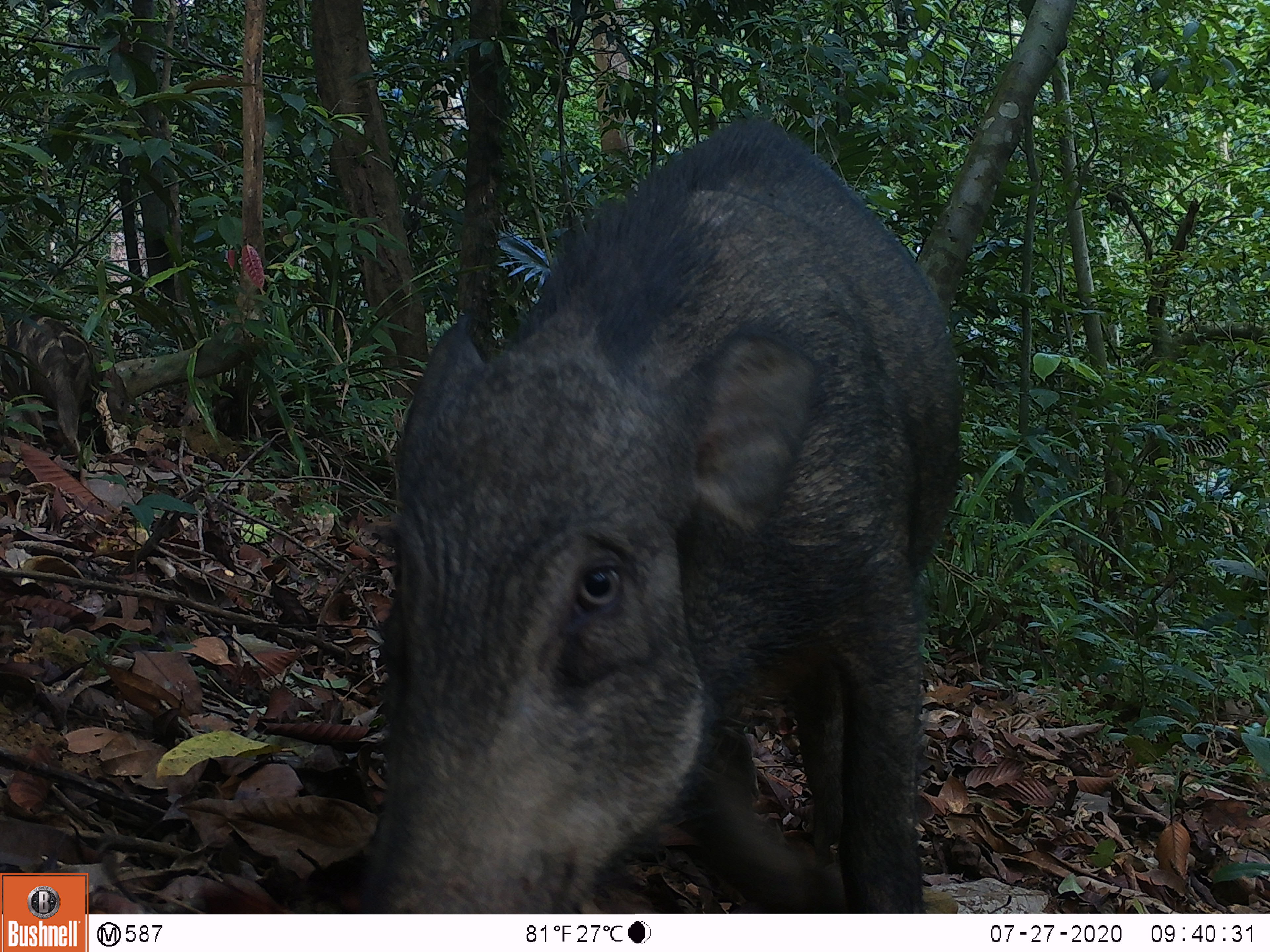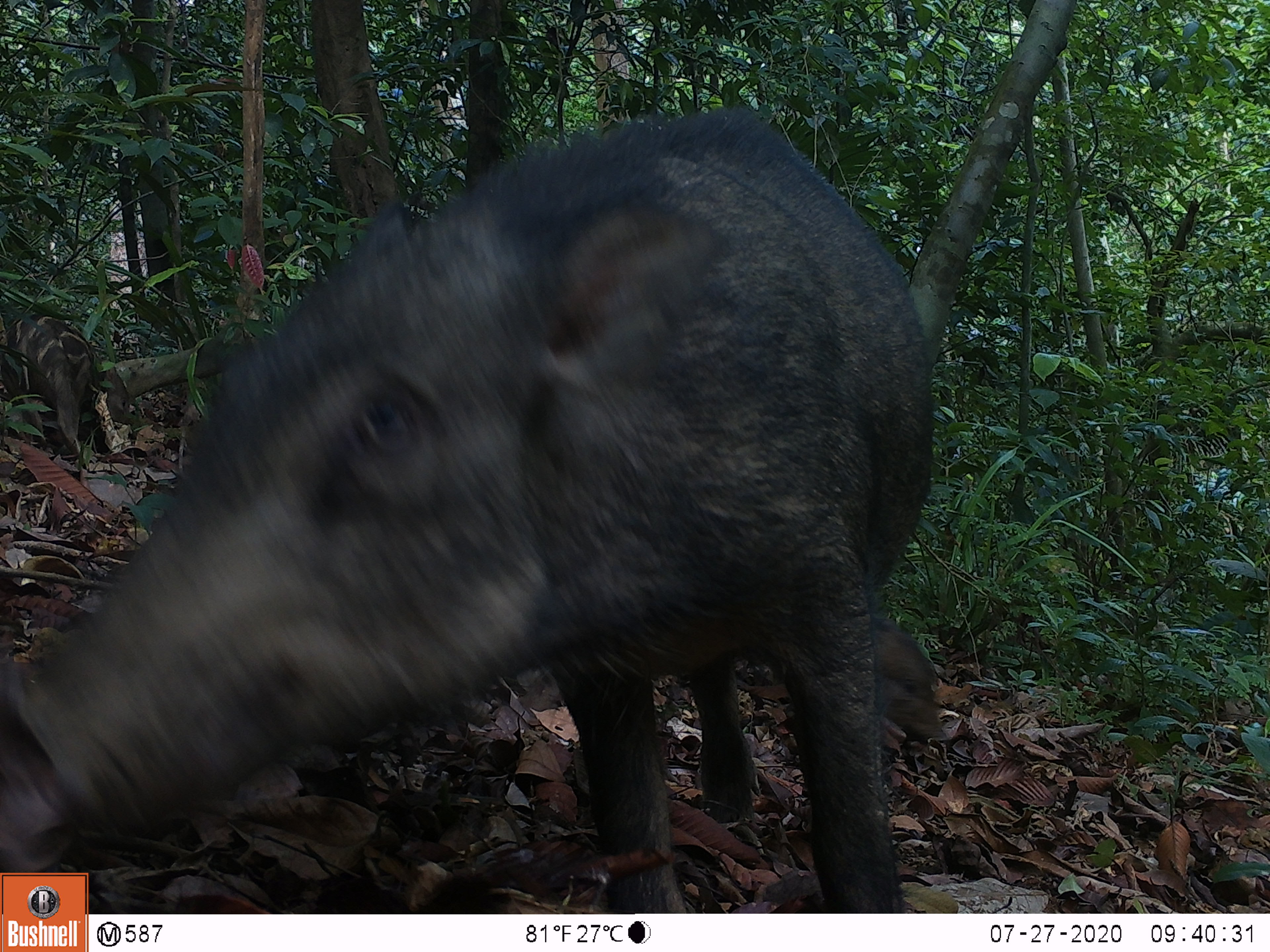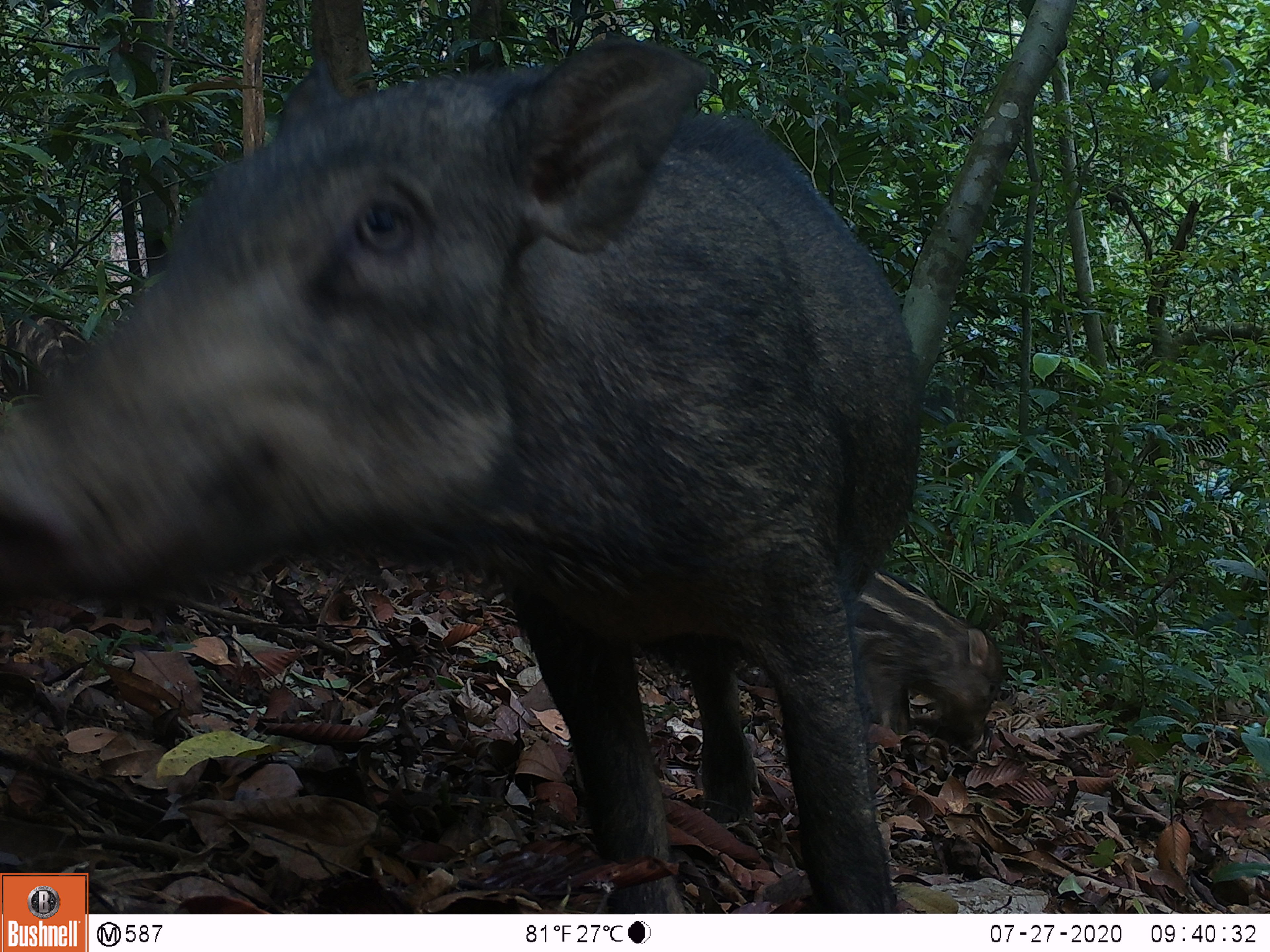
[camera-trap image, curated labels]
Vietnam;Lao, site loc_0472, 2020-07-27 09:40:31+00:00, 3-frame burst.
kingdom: Animalia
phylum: Chordata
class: Mammalia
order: Artiodactyla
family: Suidae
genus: Sus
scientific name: Sus scrofa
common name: eurasian wild pig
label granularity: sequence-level